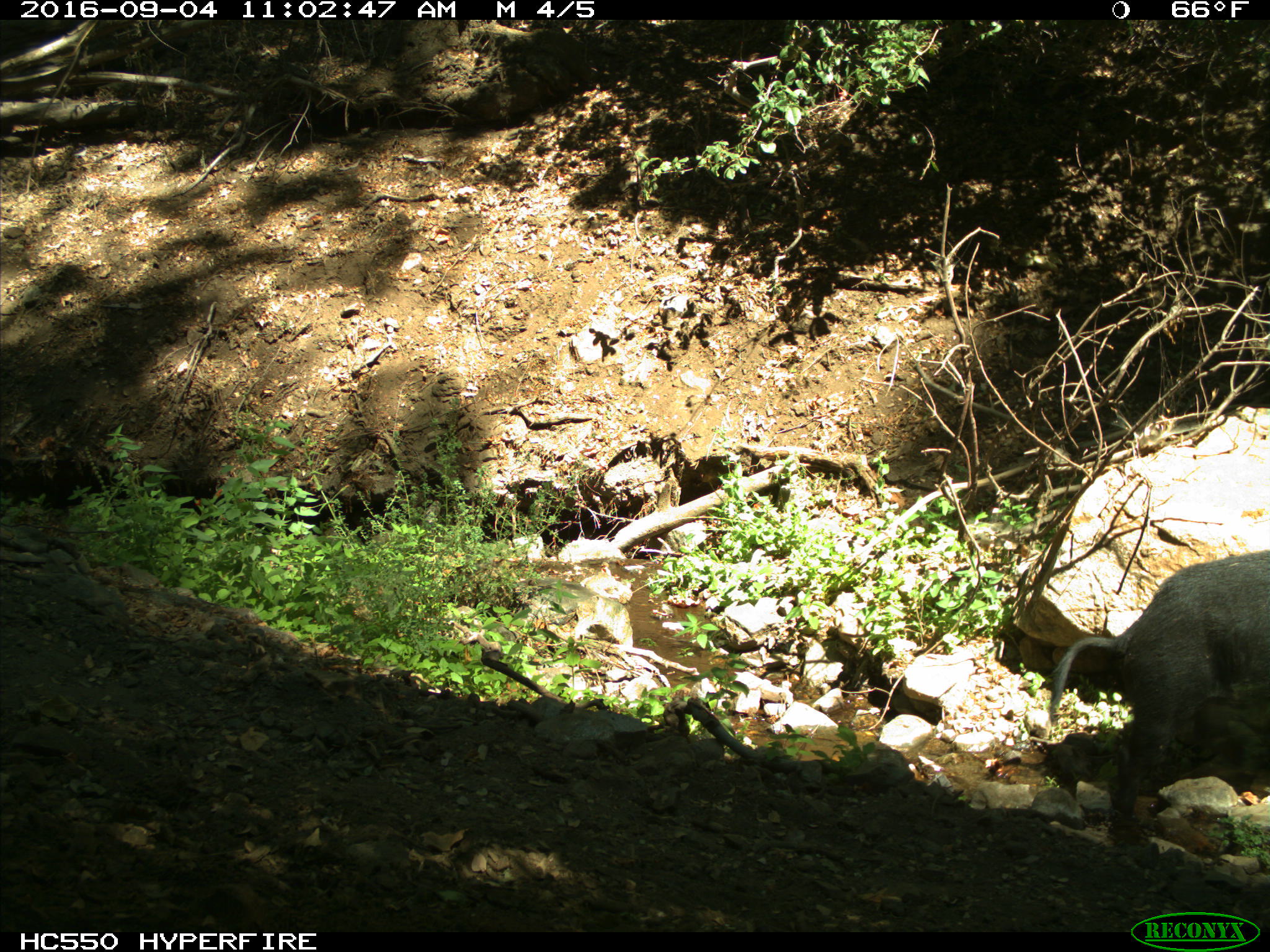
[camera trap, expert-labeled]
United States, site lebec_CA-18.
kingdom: Animalia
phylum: Chordata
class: Mammalia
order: Artiodactyla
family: Suidae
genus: Sus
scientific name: Sus scrofa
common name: wild boar